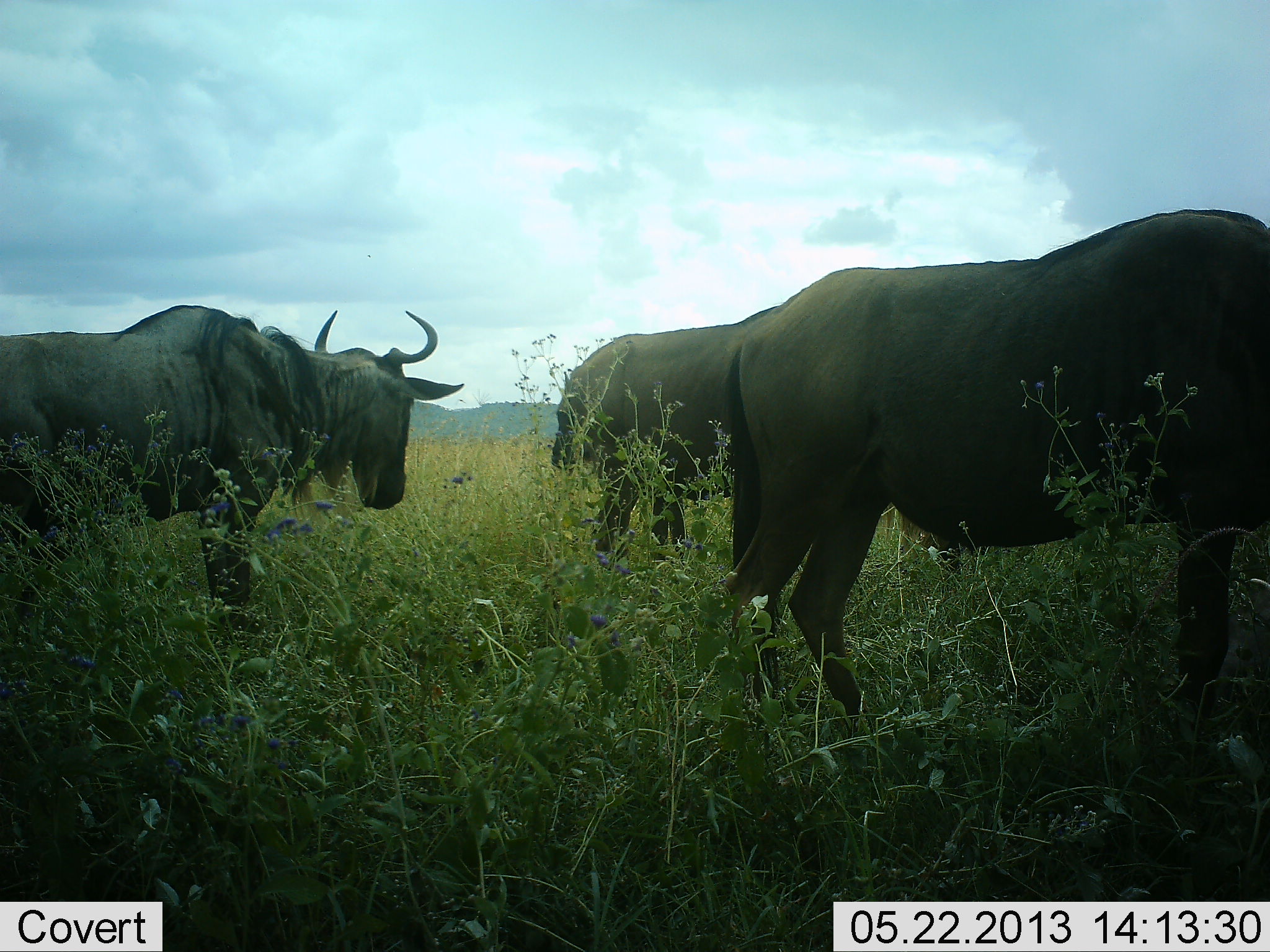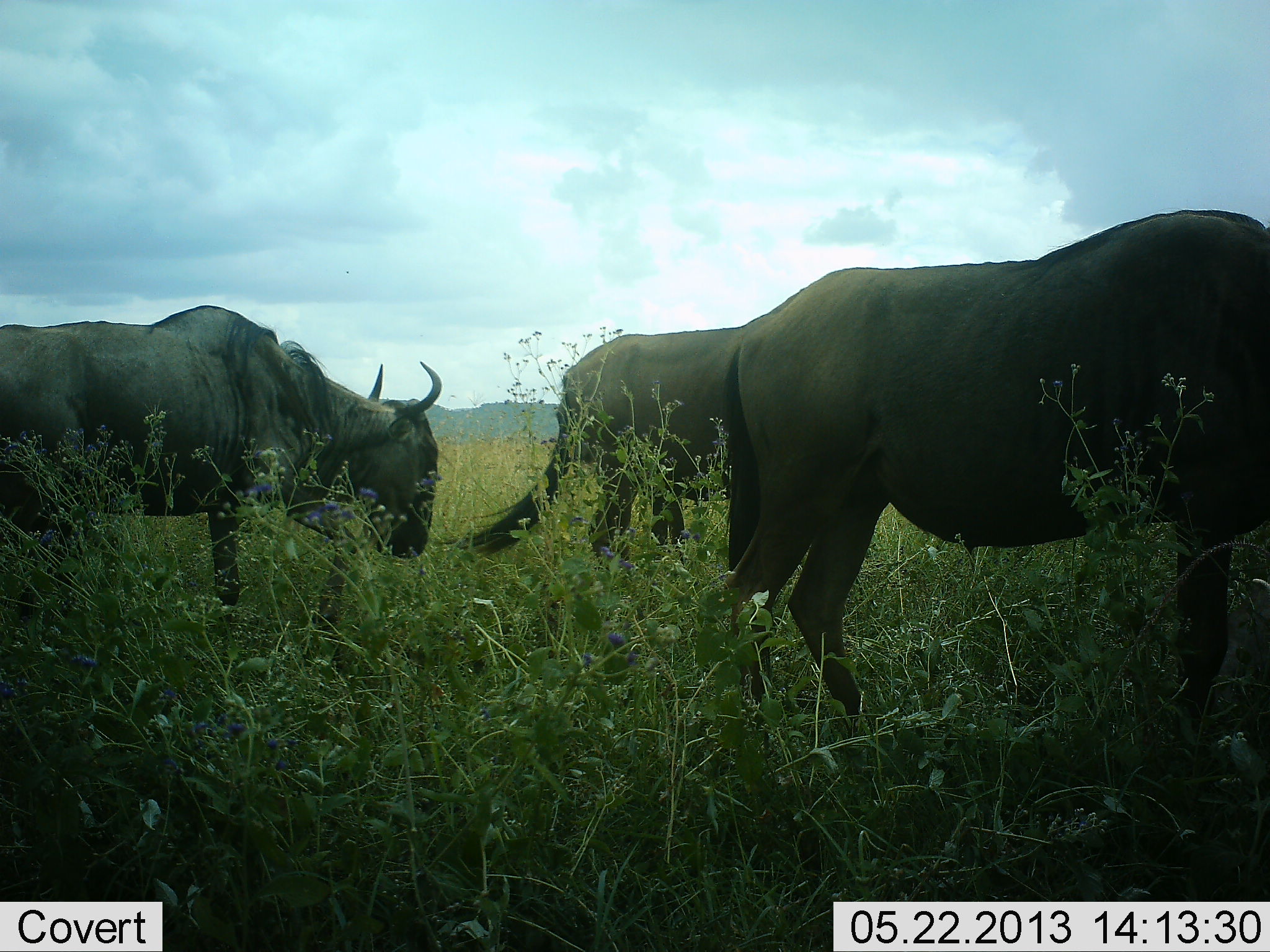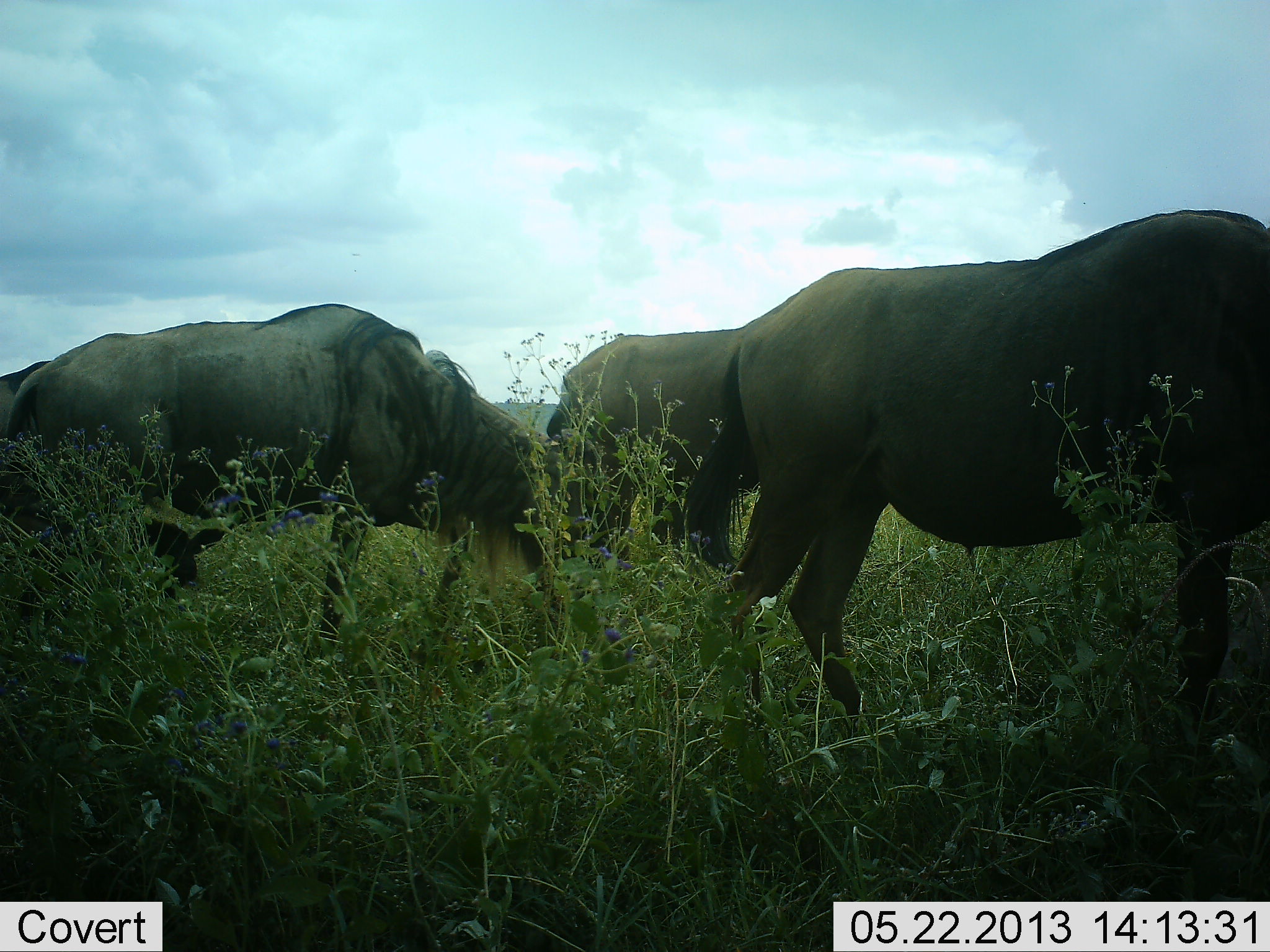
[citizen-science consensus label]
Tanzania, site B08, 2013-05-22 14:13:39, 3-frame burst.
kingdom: Animalia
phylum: Chordata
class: Mammalia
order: Artiodactyla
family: Bovidae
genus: Connochaetes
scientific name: Connochaetes taurinus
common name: blue wildebeest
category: wildebeest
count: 3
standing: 53%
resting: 0%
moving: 40%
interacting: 0%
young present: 7%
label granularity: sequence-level